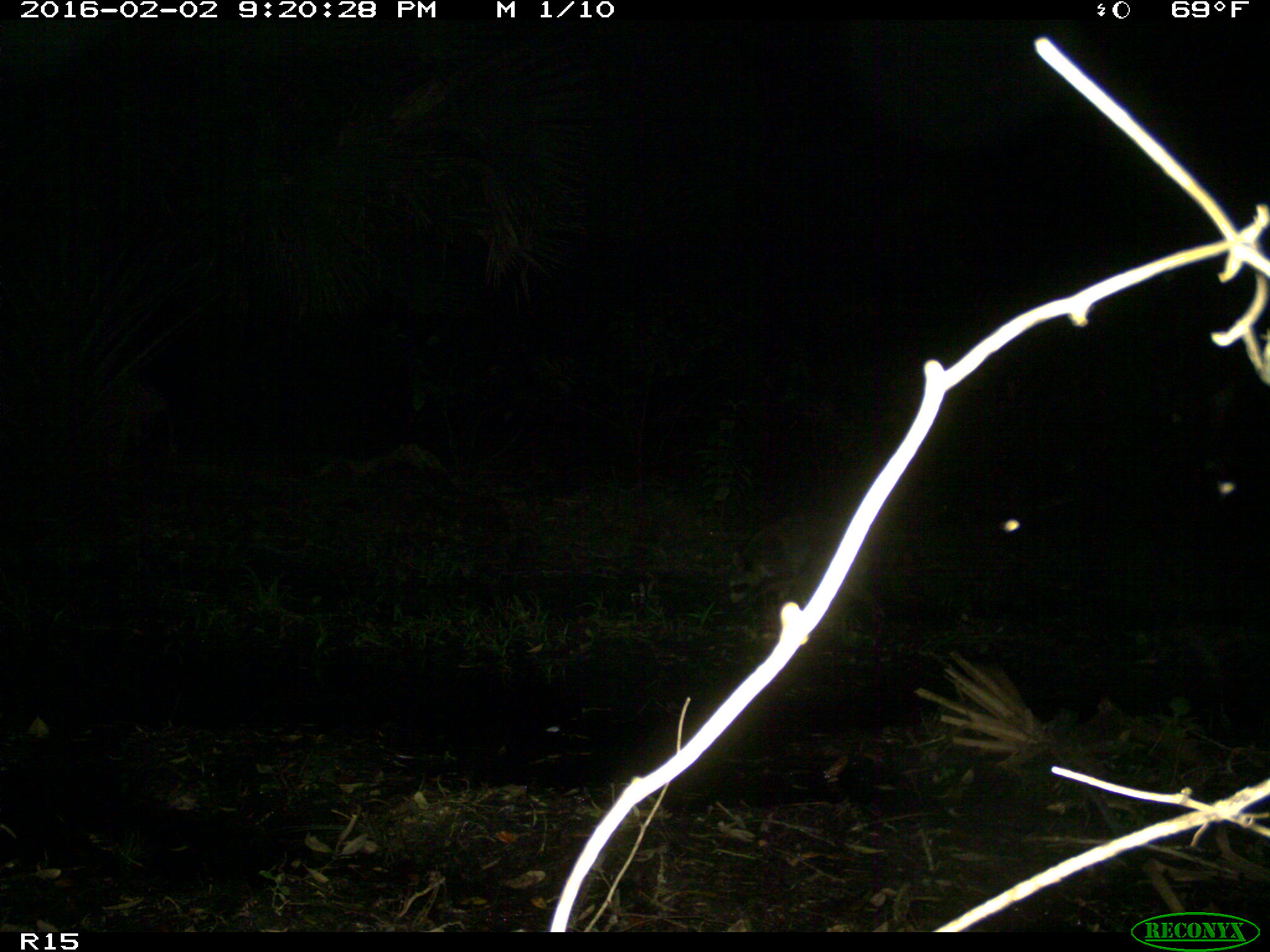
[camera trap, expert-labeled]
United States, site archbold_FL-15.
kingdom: Animalia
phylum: Chordata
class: Mammalia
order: Carnivora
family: Procyonidae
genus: Procyon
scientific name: Procyon lotor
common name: common raccoon